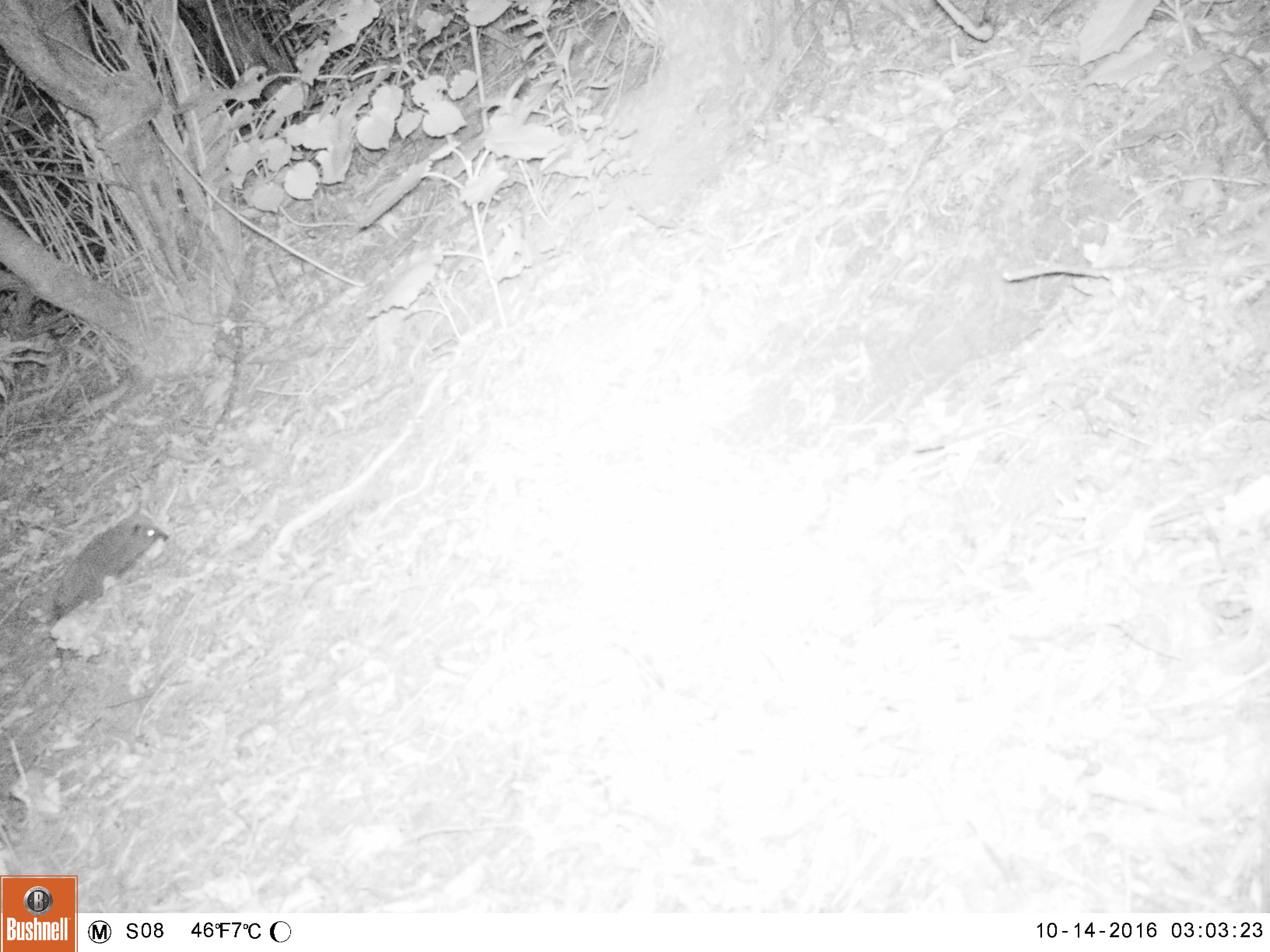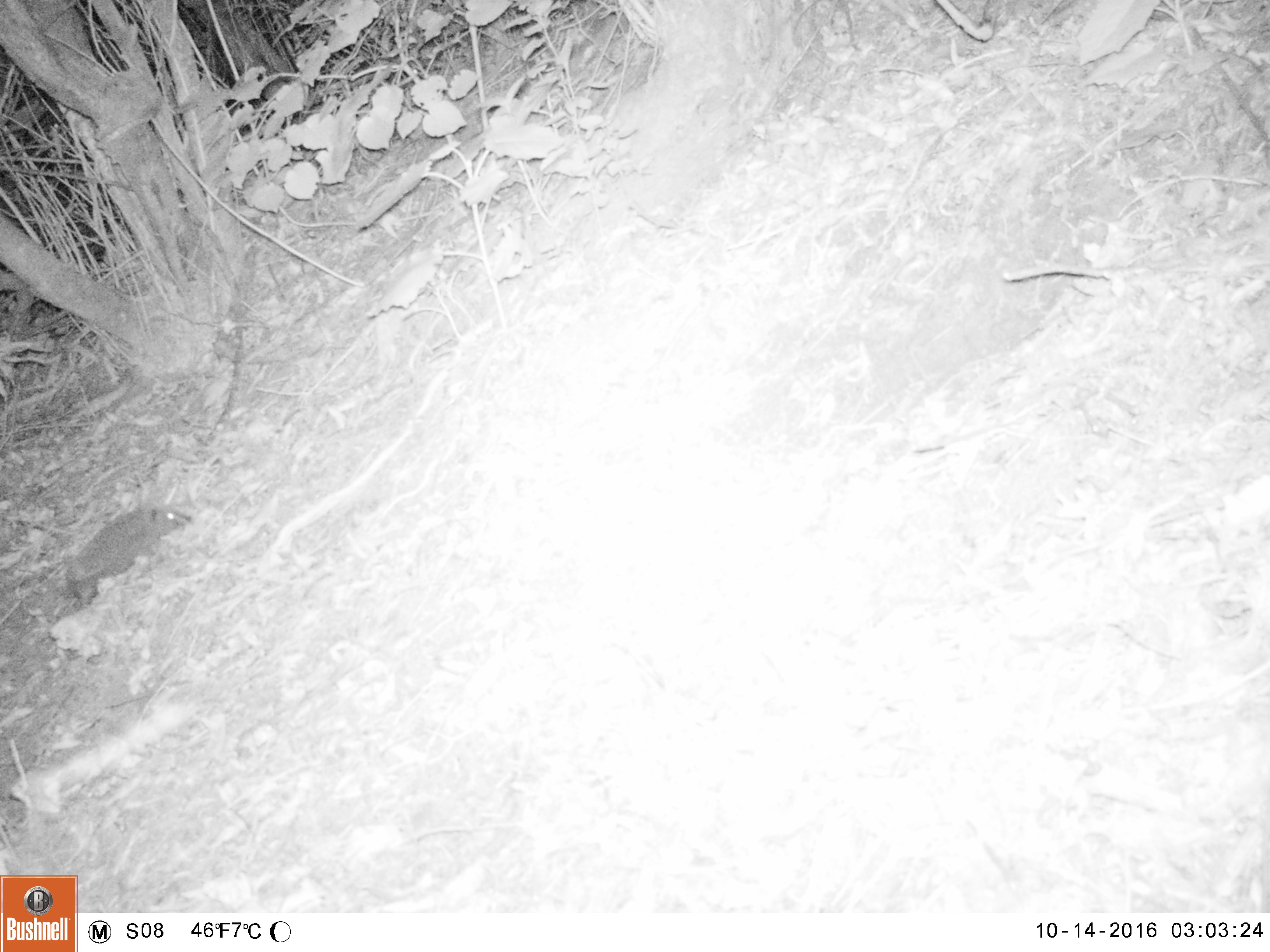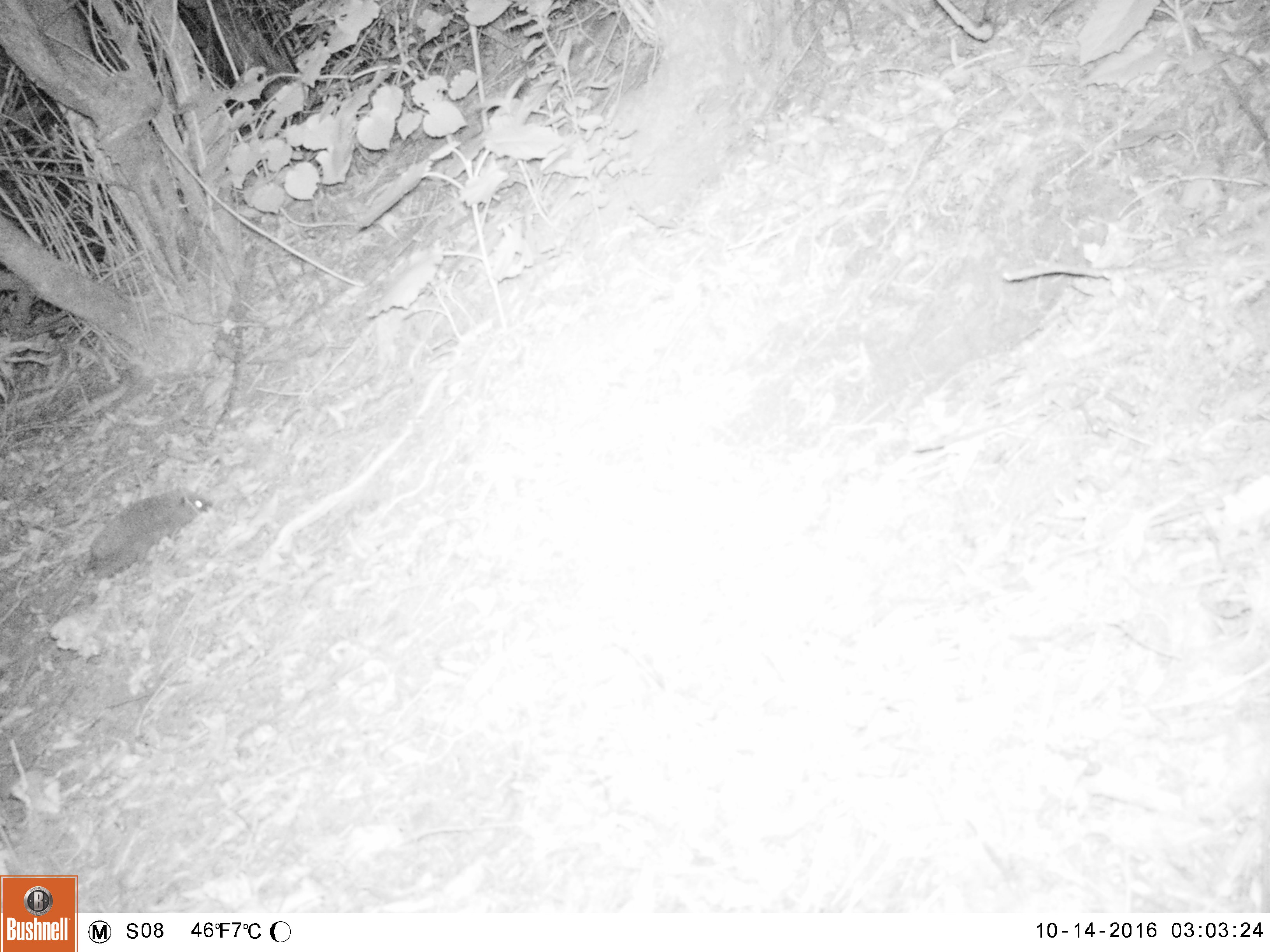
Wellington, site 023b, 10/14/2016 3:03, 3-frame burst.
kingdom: Animalia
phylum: Chordata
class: Mammalia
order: Eulipotyphla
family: Erinaceidae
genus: Erinaceus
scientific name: Erinaceus europaeus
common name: hedgehog